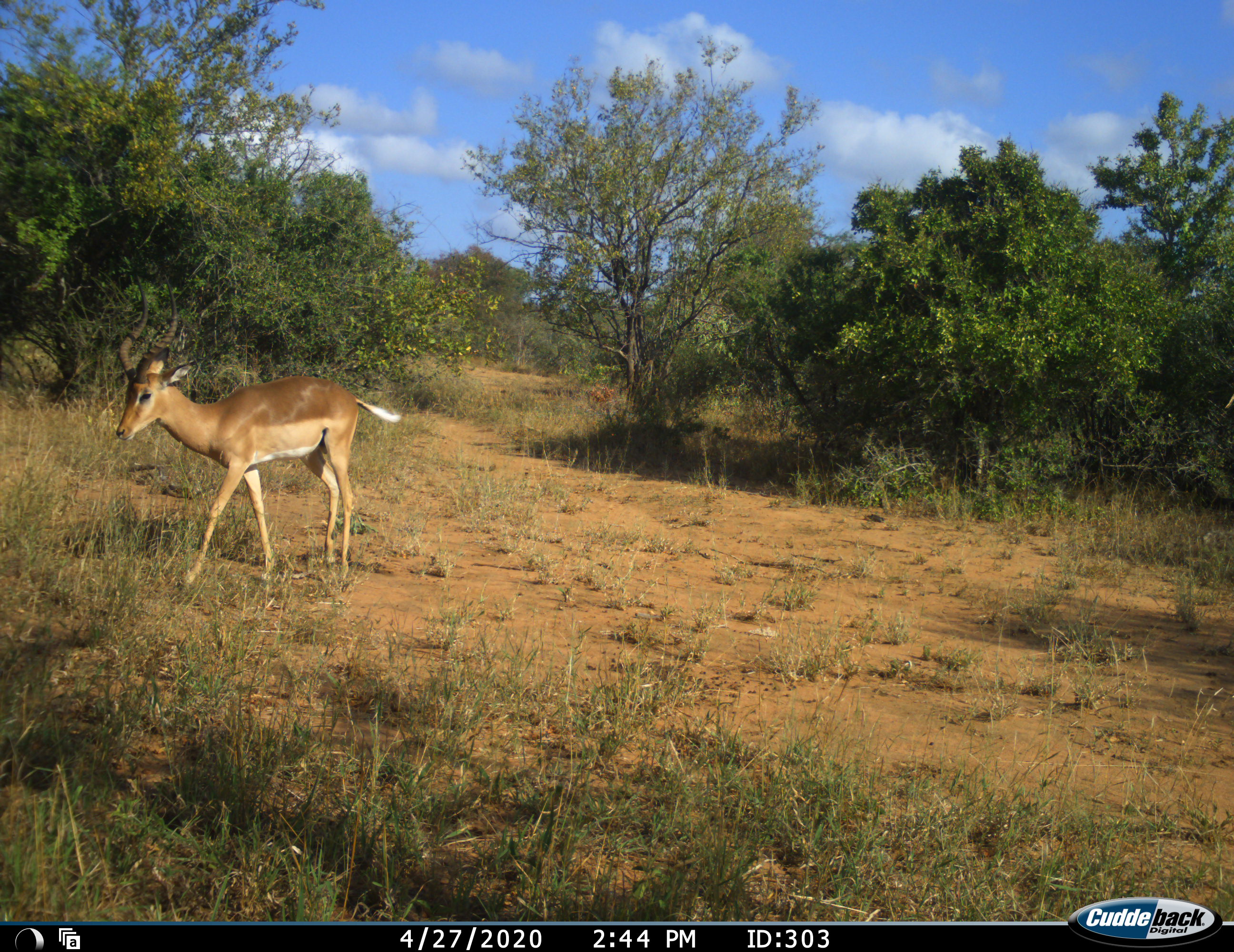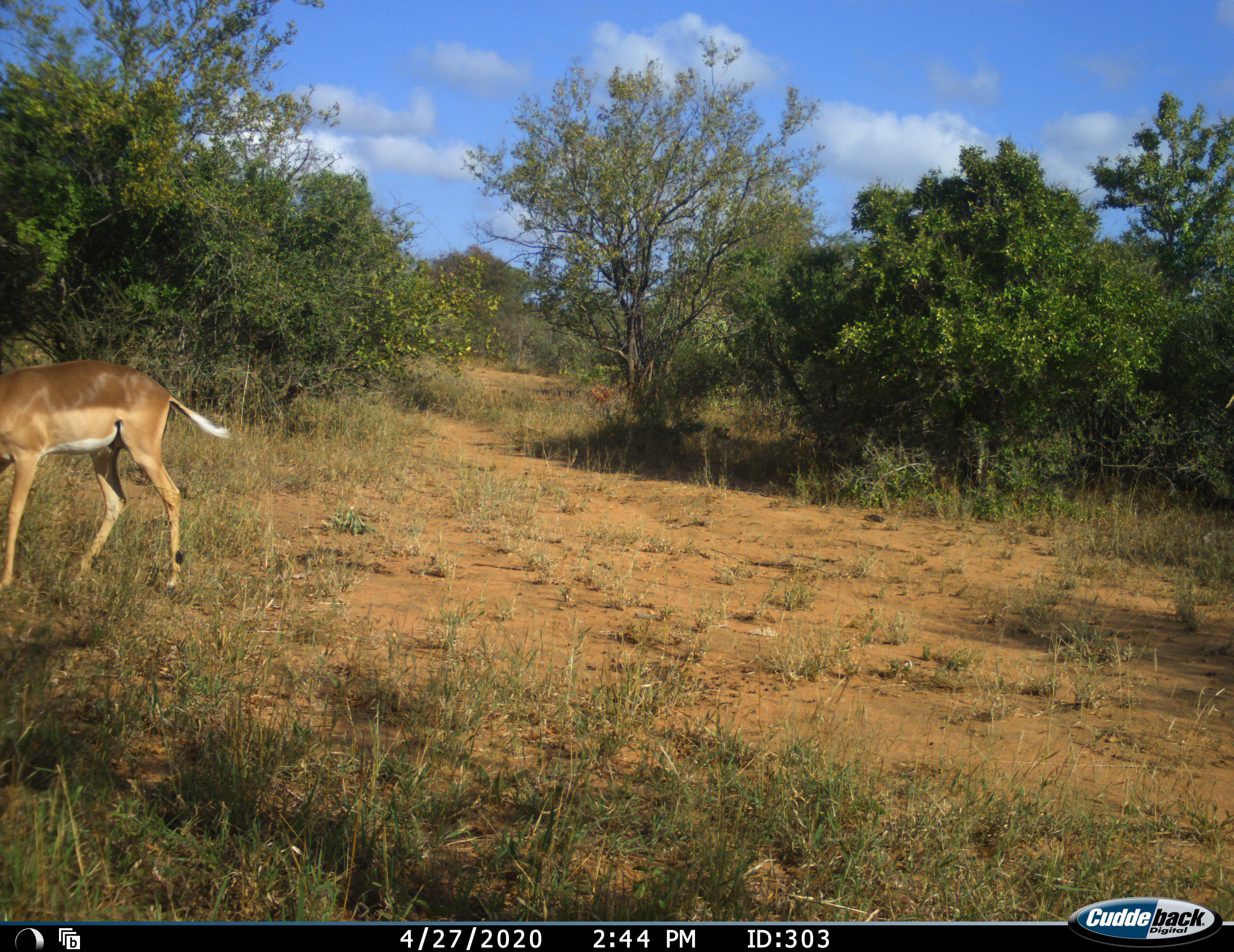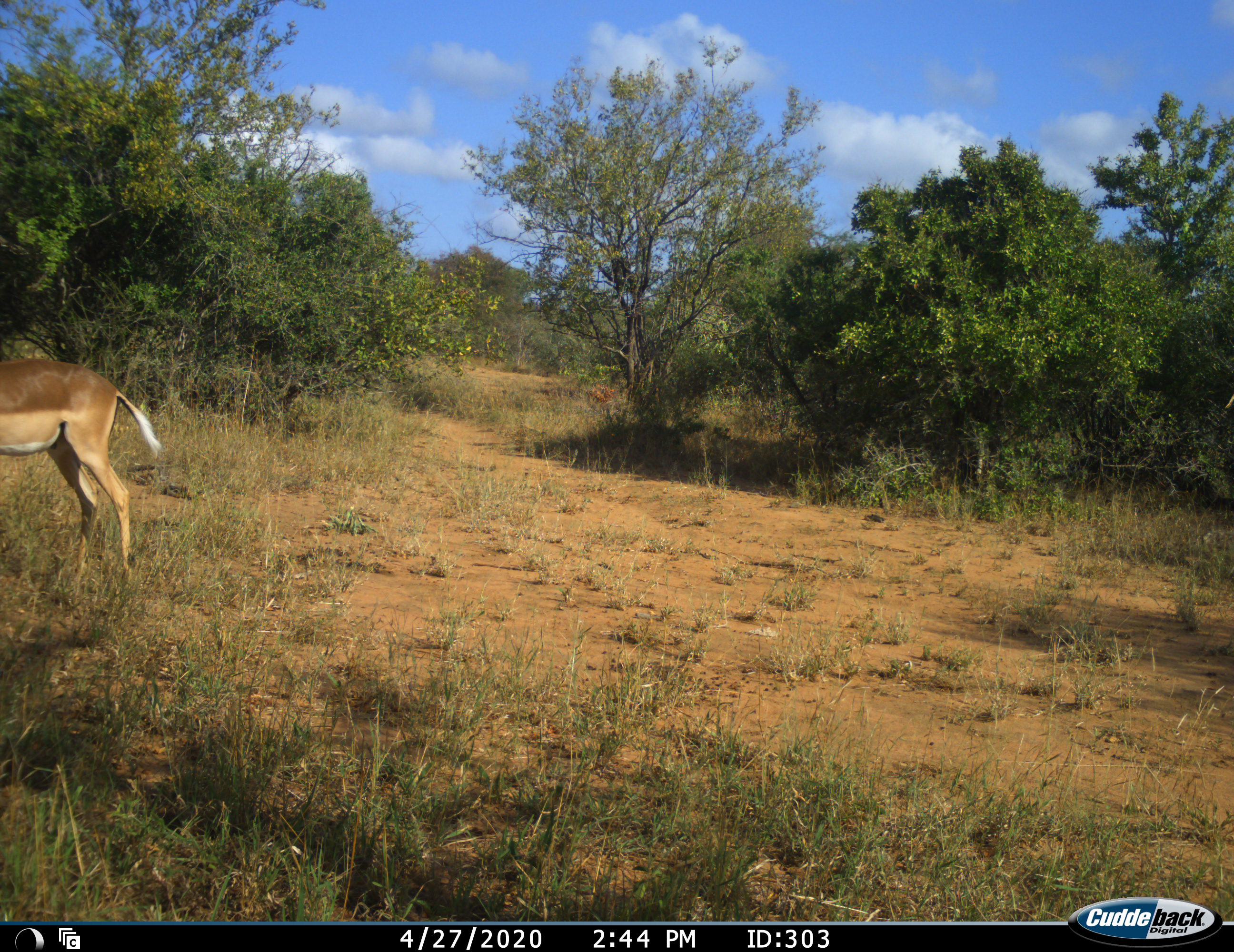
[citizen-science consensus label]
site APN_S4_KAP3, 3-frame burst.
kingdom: Animalia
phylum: Chordata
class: Mammalia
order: Artiodactyla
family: Bovidae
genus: Aepyceros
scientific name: Aepyceros melampus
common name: impala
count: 1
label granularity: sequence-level